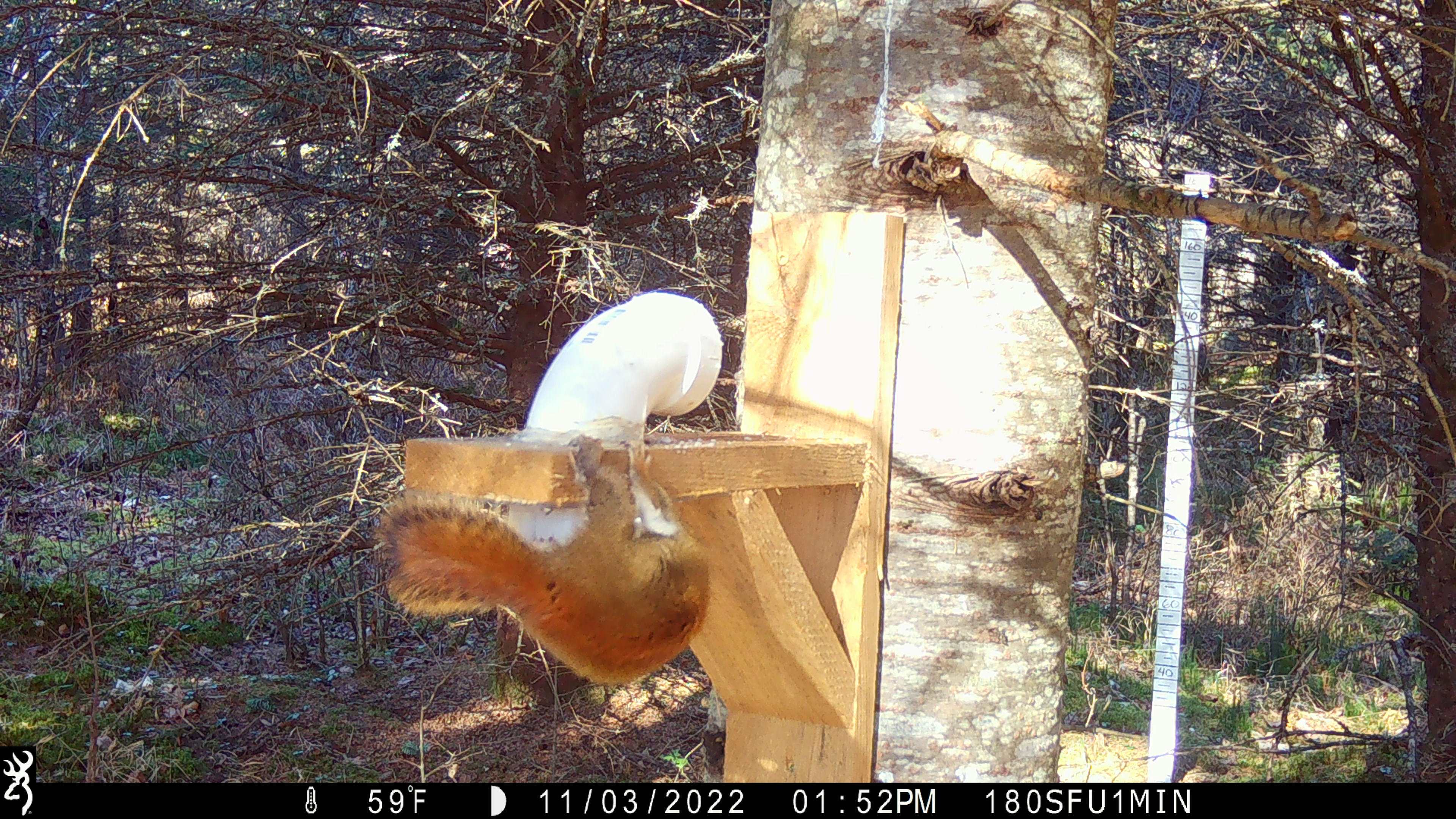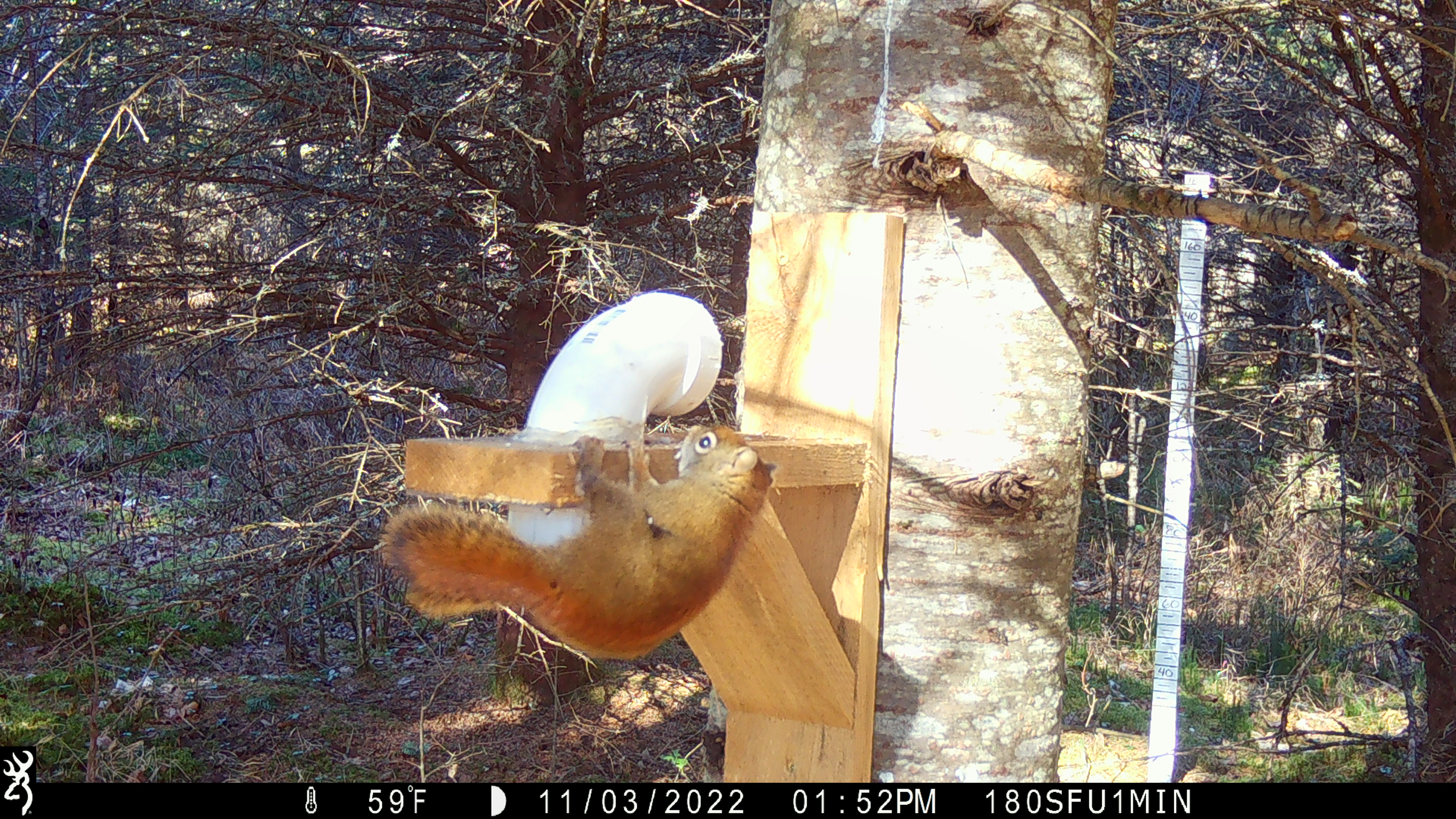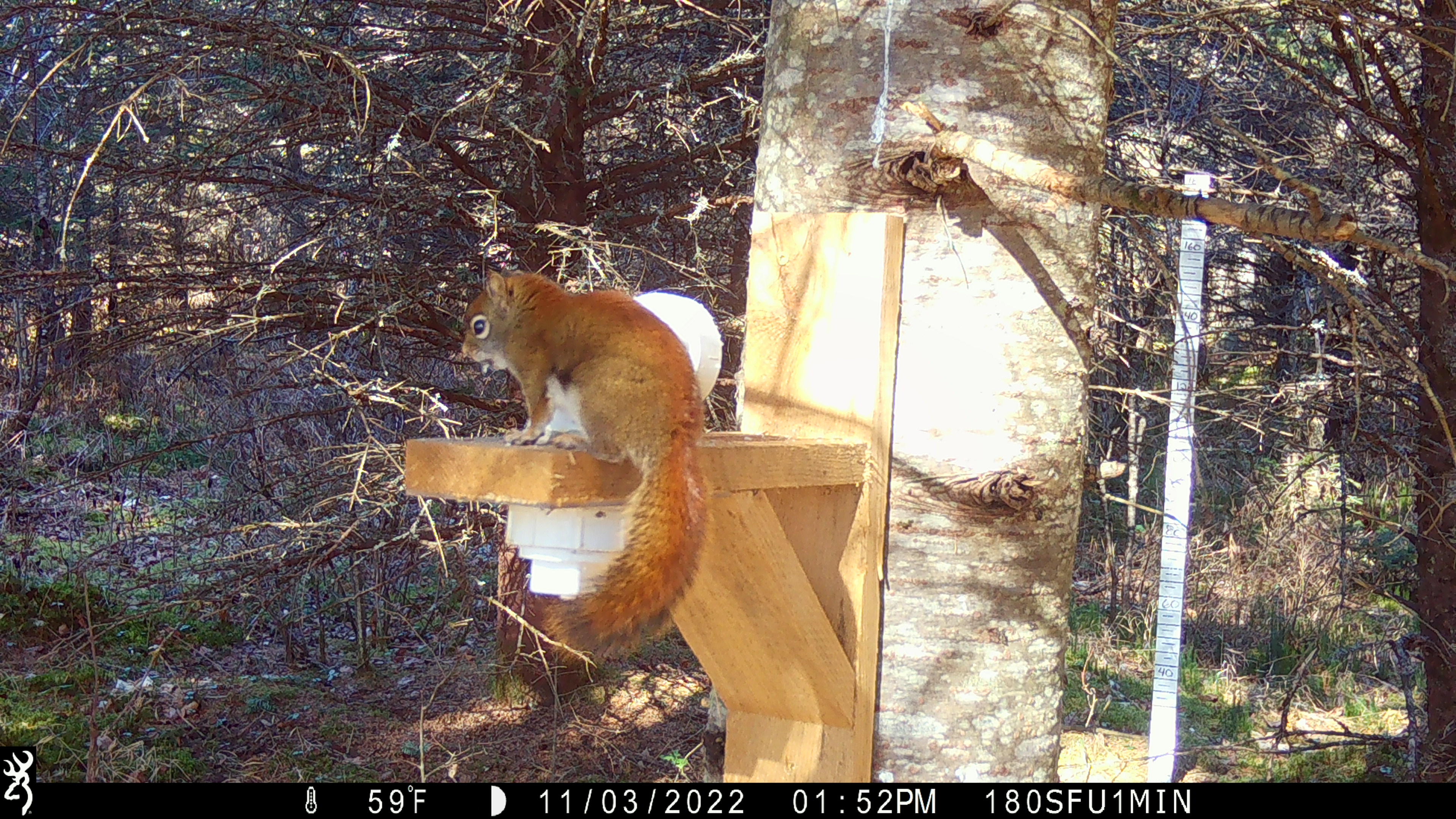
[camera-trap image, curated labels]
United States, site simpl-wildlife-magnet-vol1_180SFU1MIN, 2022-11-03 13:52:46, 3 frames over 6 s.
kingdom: Animalia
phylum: Chordata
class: Mammalia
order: Rodentia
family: Sciuridae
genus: Tamiasciurus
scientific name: Tamiasciurus hudsonicus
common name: red squirrel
Red squirrel (Tamiasciurus hudsonicus).